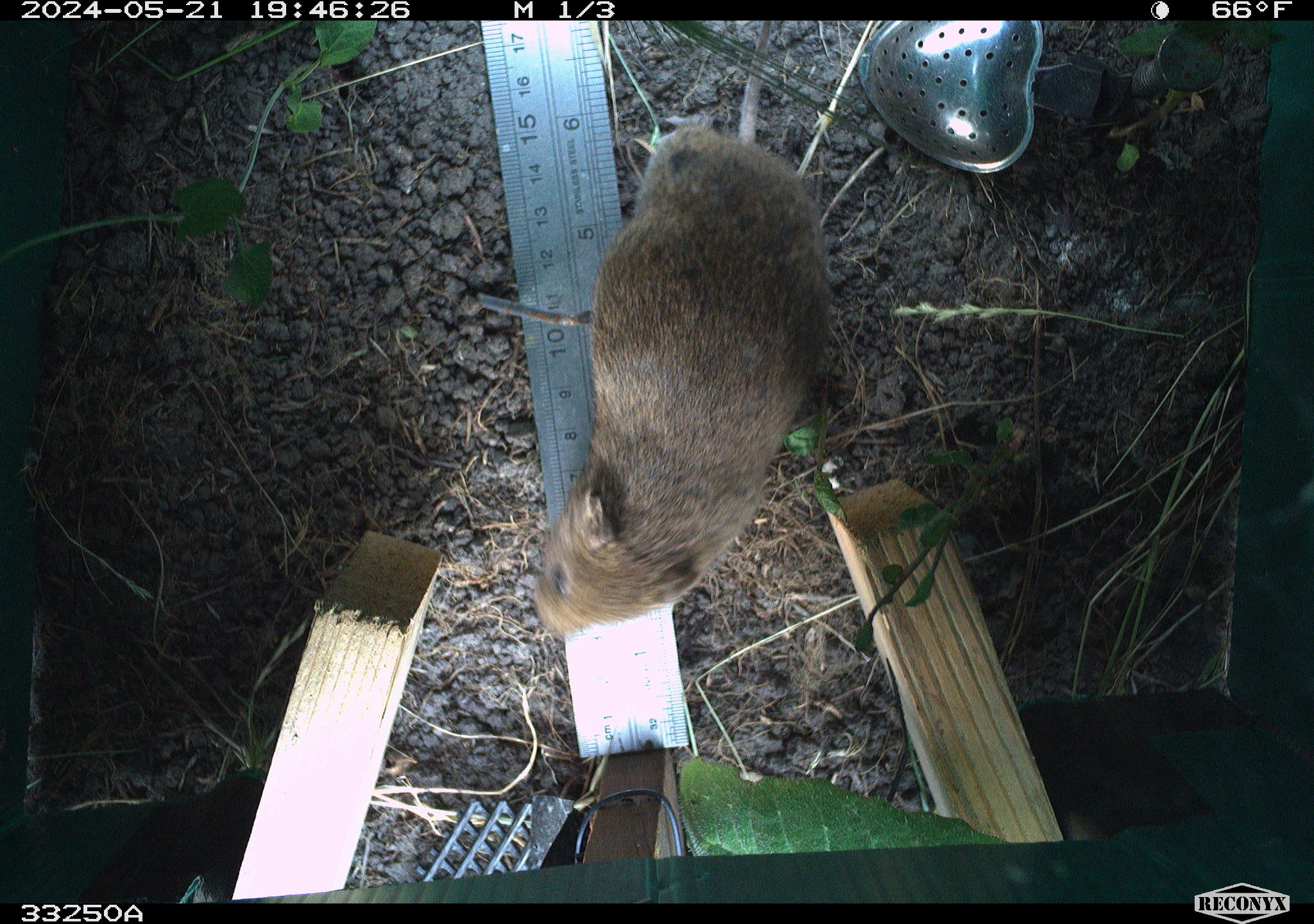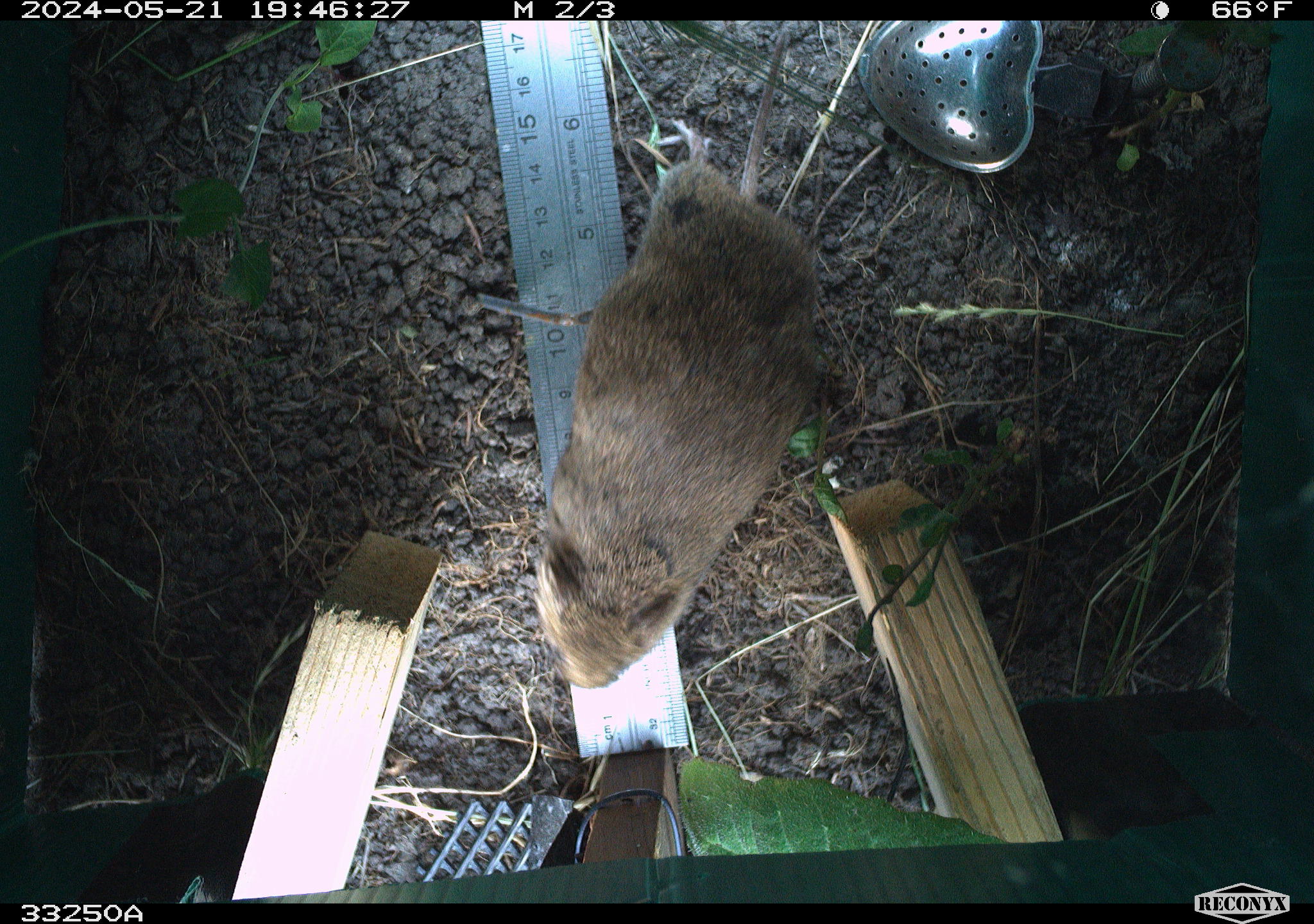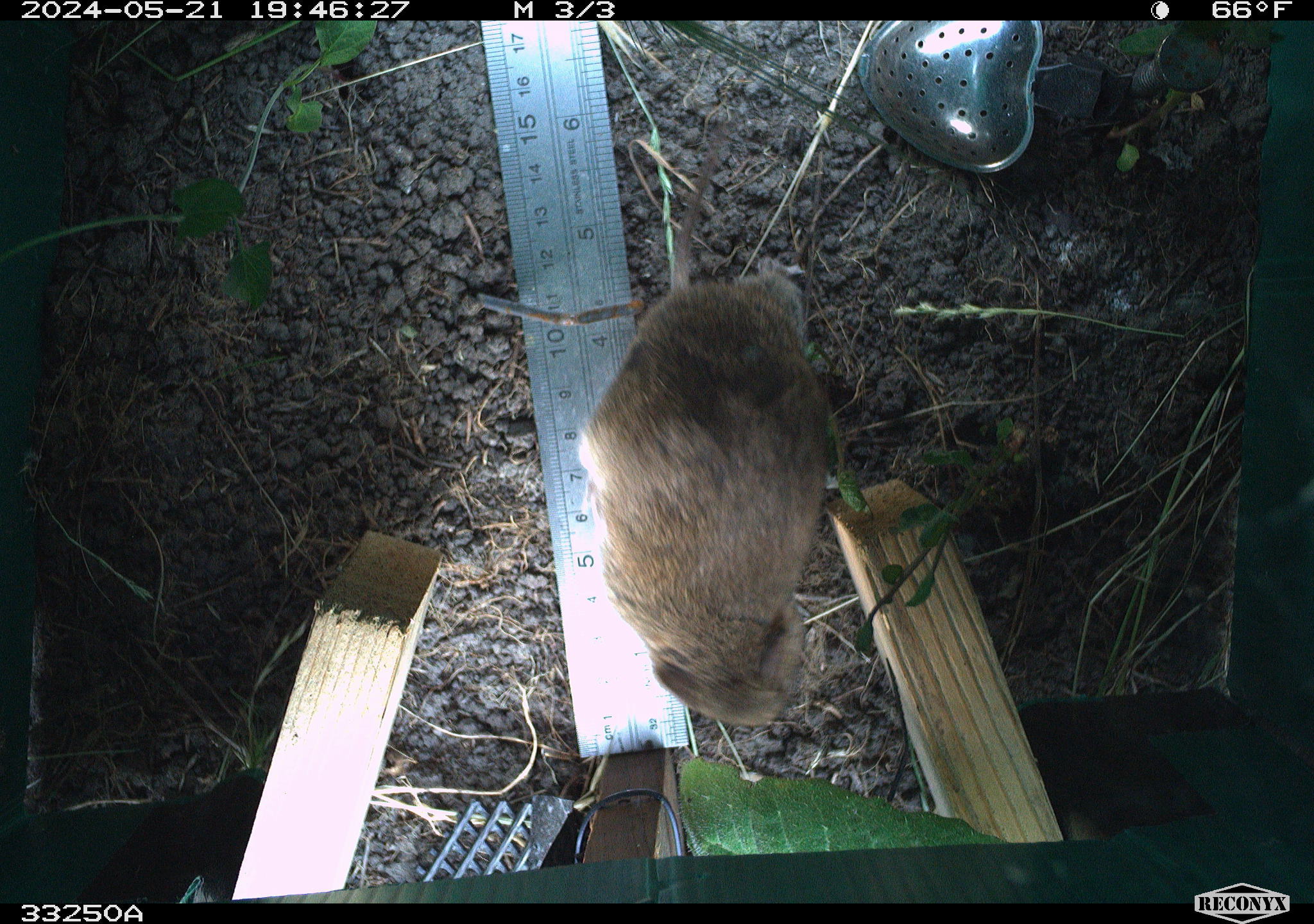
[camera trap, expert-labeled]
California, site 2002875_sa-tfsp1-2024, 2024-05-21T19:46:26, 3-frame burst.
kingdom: Animalia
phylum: Chordata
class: Mammalia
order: Rodentia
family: Cricetidae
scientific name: Arvicolinae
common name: voles, lemmings, and muskrats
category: arvicolinae subfamily